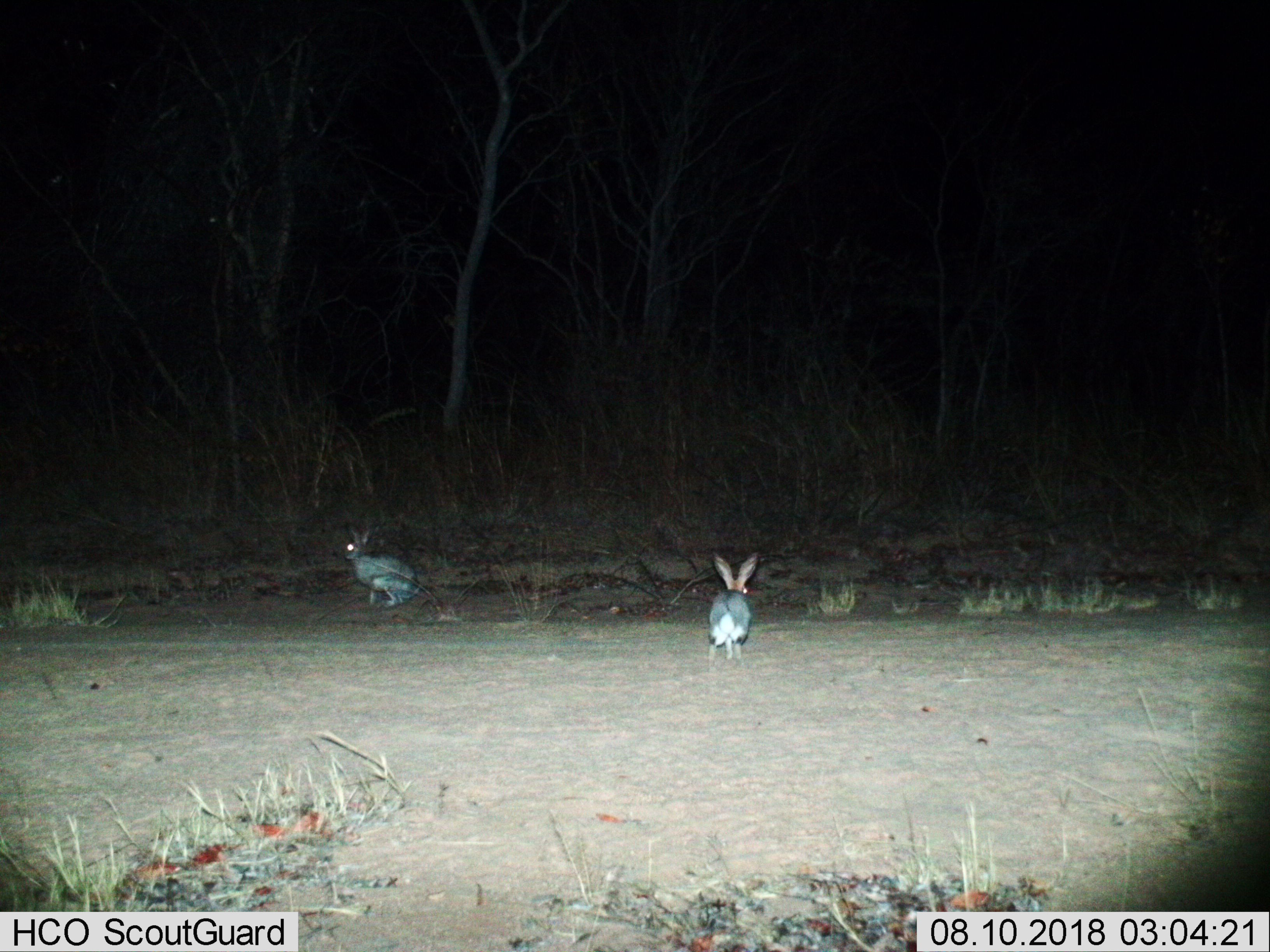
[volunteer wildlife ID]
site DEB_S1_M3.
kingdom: Animalia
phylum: Chordata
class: Mammalia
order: Lagomorpha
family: Leporidae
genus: Lepus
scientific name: Lepus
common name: hare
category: hareunknown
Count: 2.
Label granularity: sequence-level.